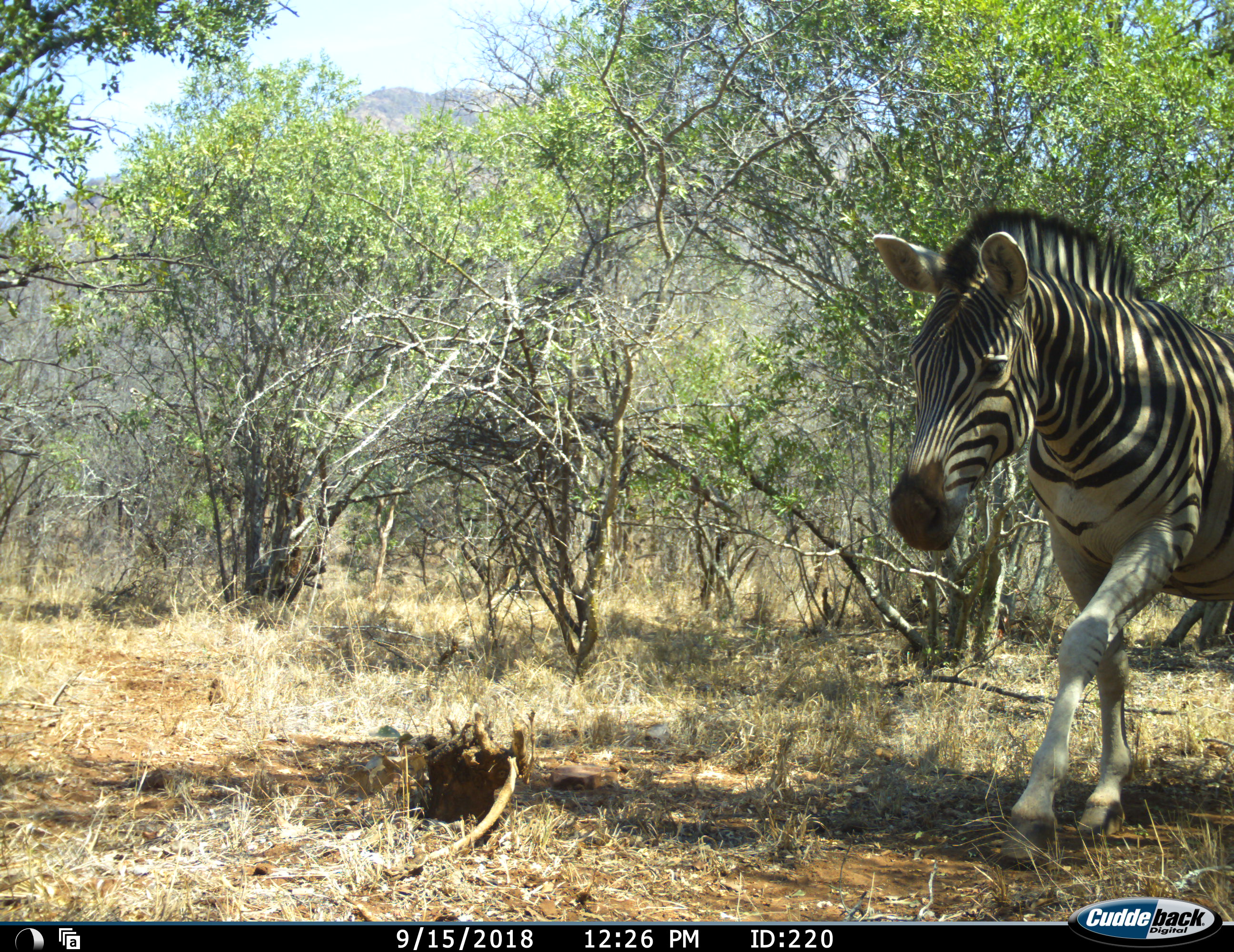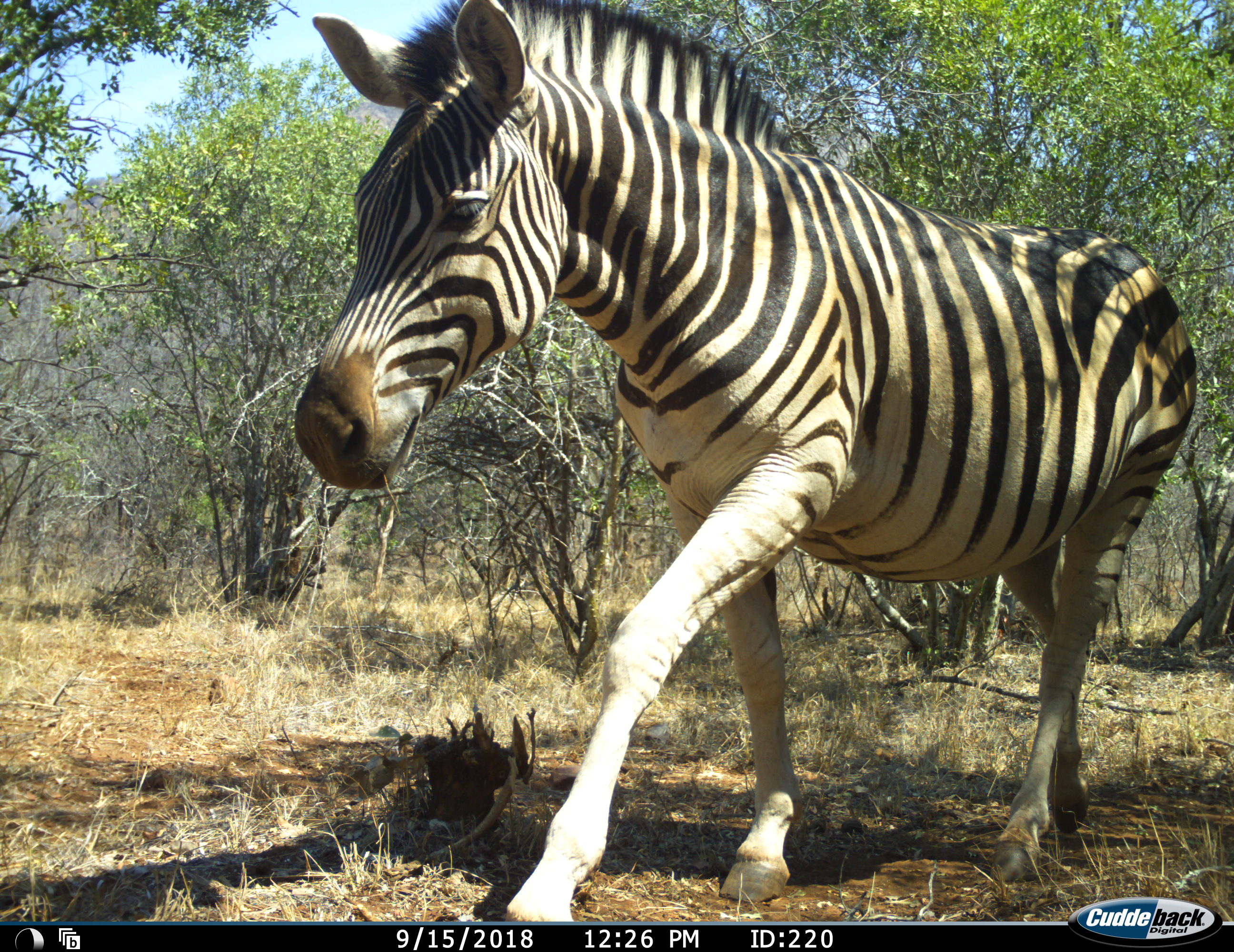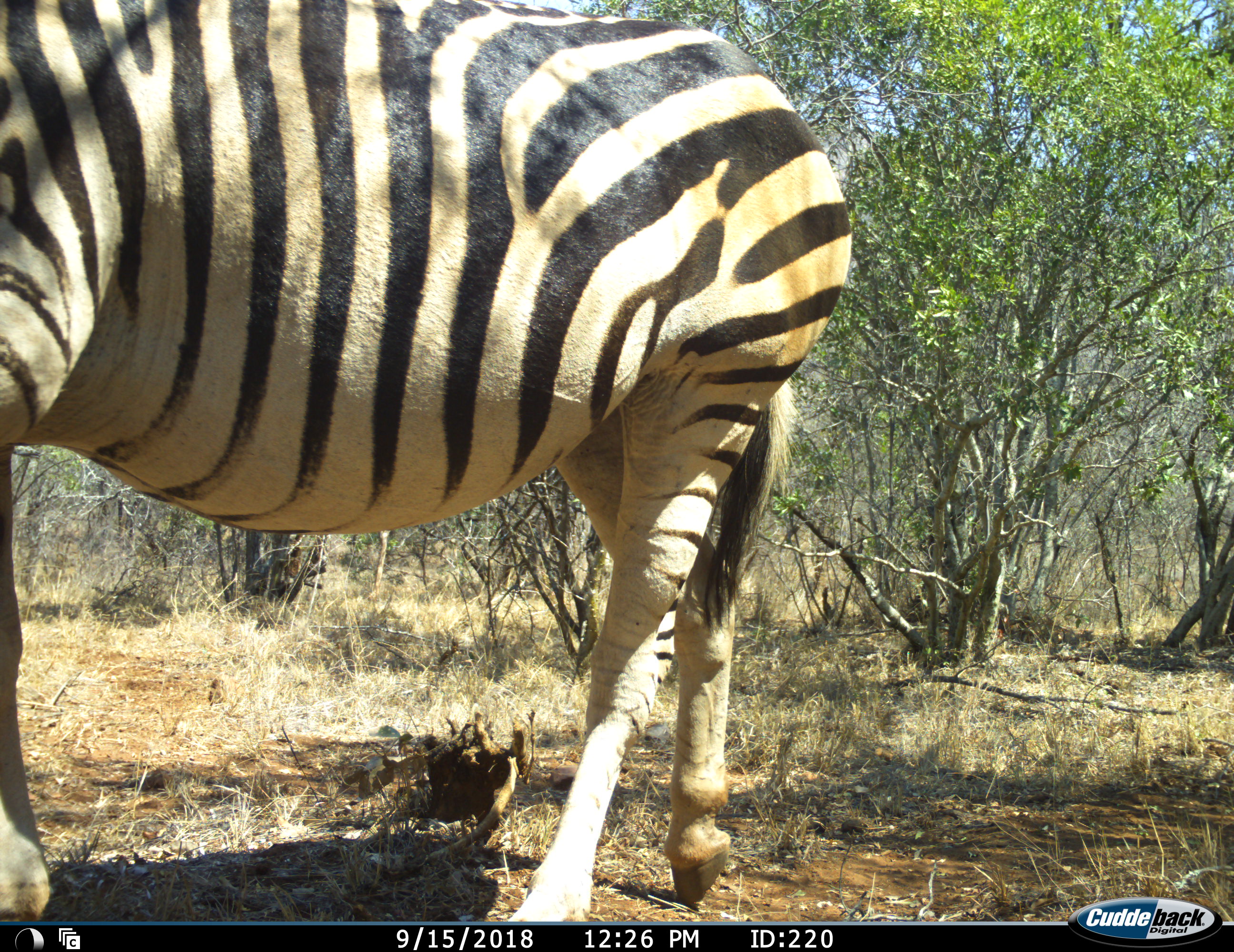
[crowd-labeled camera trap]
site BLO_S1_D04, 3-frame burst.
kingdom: Animalia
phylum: Chordata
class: Mammalia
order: Perissodactyla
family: Equidae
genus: Equus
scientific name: Equus quagga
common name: plains zebra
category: zebraplains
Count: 1.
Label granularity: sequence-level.